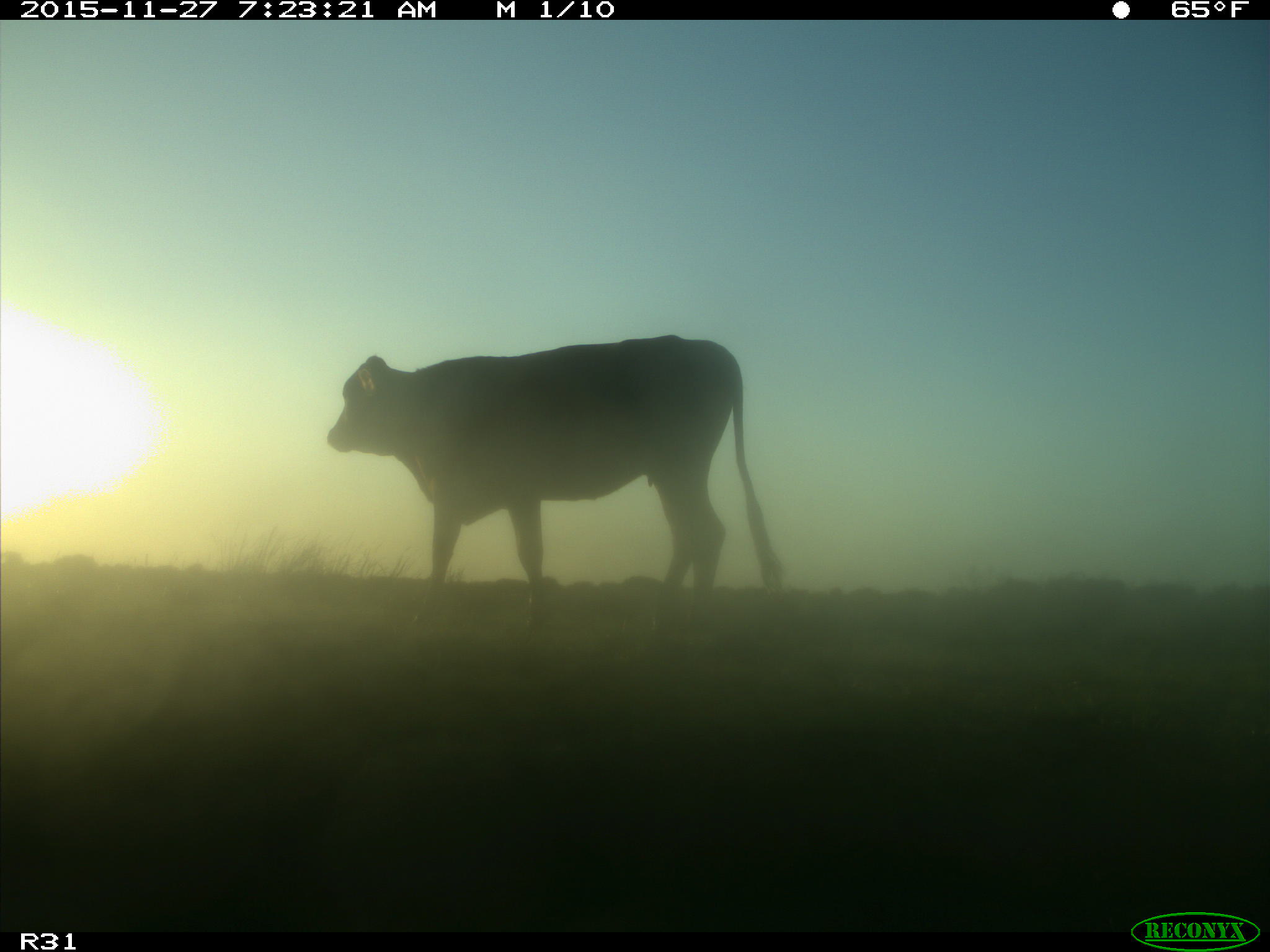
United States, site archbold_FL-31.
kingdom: Animalia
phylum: Chordata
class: Mammalia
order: Artiodactyla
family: Bovidae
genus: Bos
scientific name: Bos taurus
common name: domestic cow